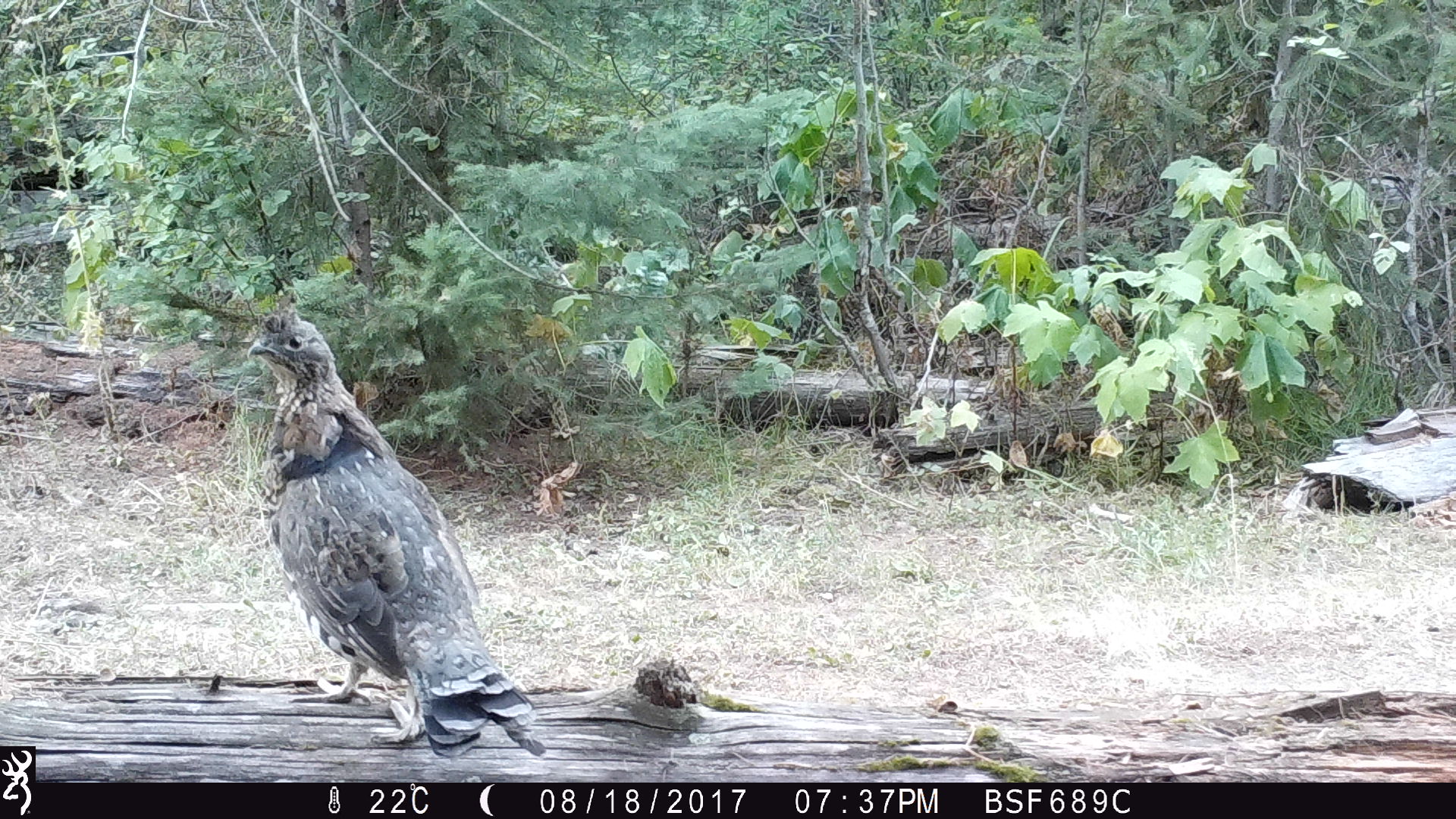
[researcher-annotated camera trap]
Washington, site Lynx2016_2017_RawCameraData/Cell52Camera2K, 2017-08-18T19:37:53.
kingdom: Animalia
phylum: Chordata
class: Aves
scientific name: Aves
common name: birds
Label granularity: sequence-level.